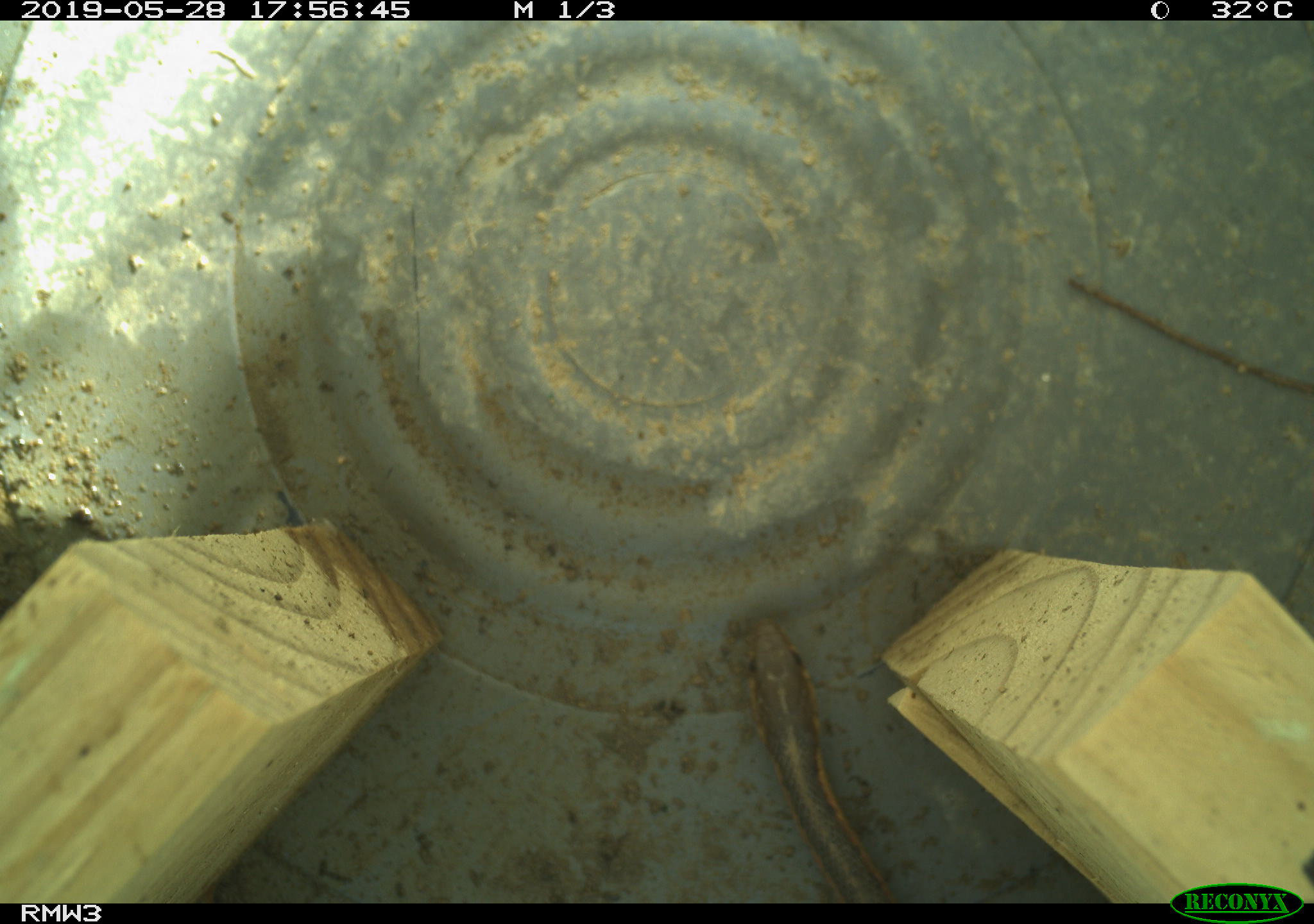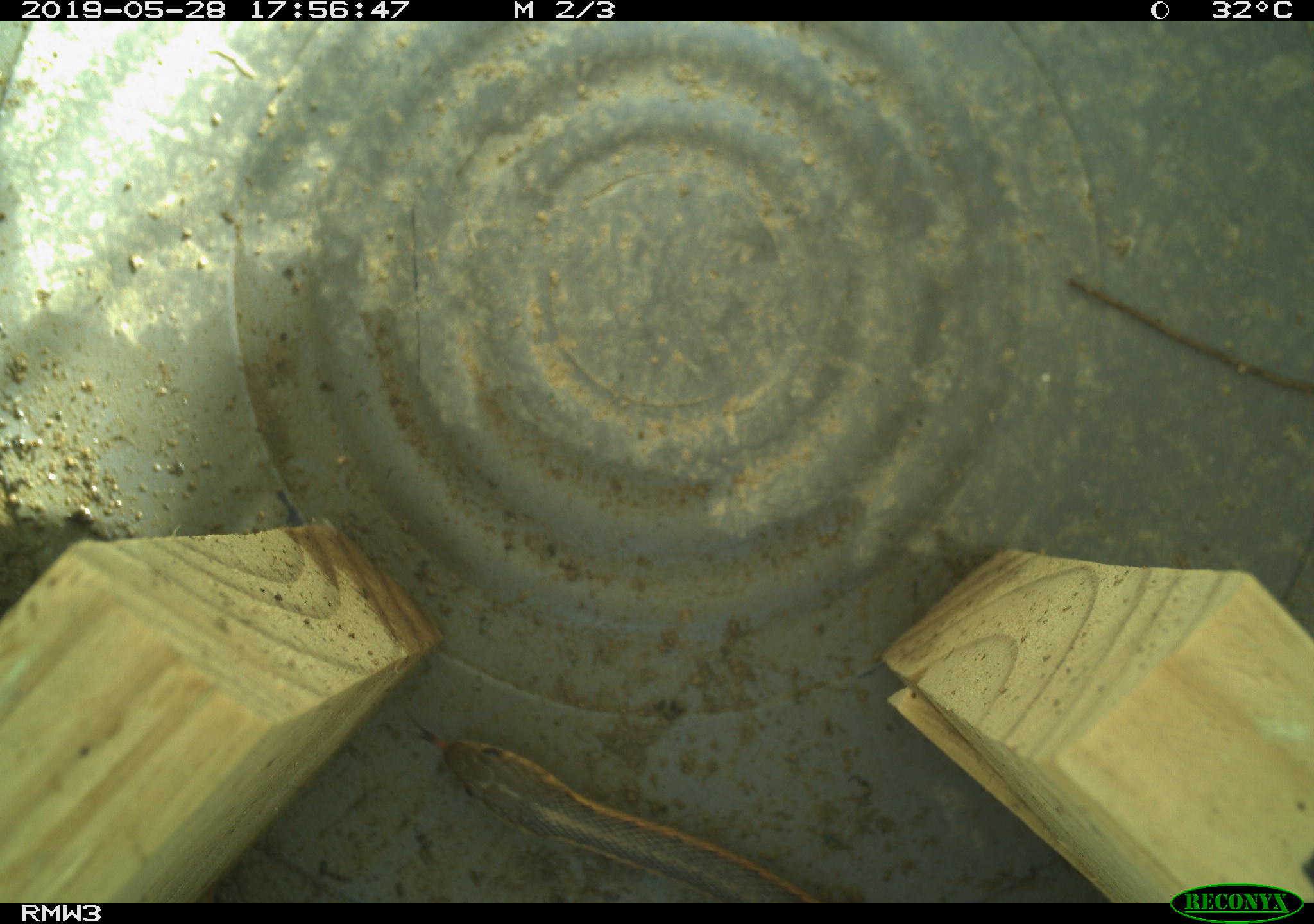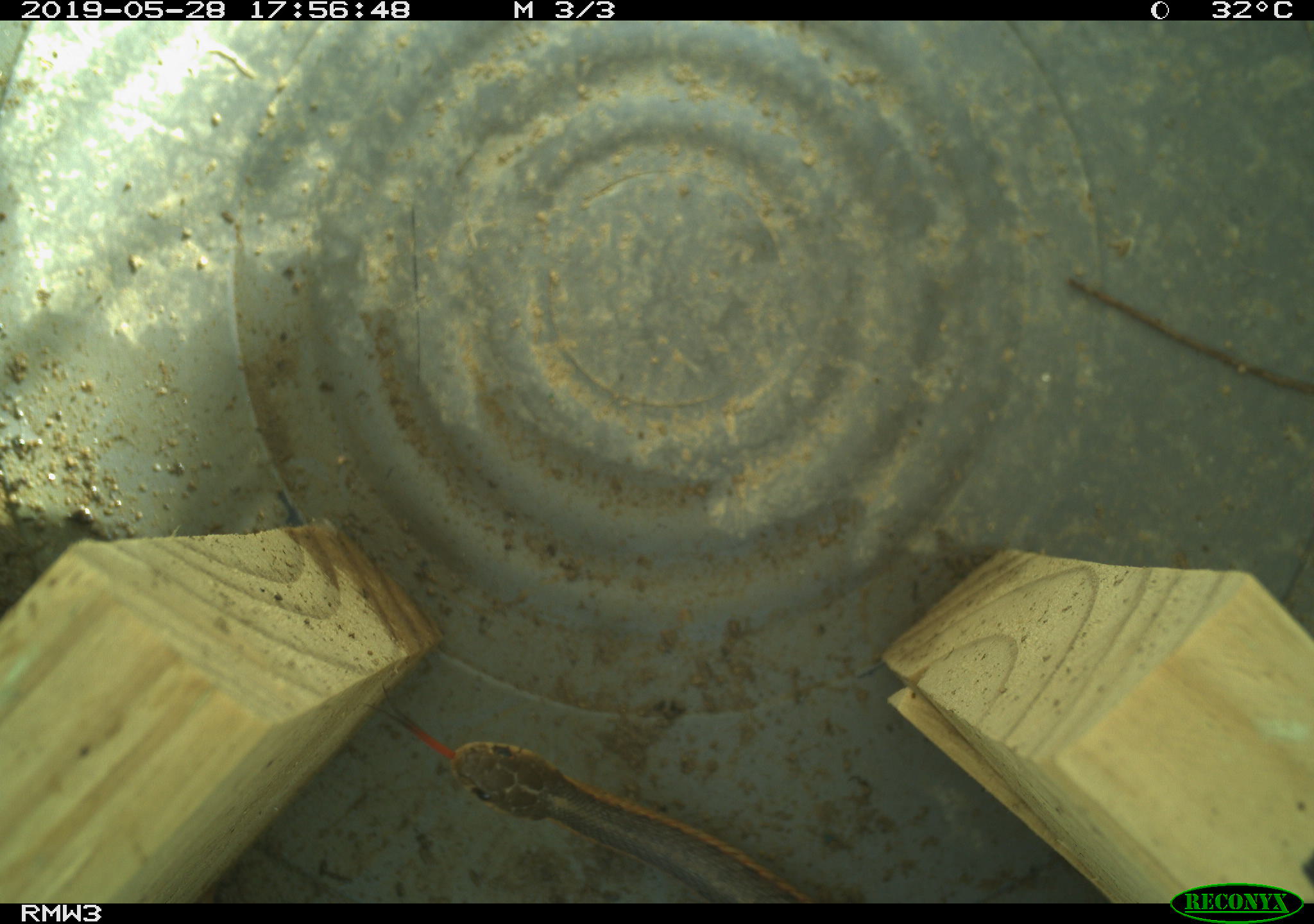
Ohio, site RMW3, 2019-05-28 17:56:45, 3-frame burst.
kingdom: Animalia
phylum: Chordata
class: Reptilia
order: Squamata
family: Colubridae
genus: Thamnophis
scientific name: Thamnophis sirtalis sirtalis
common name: eastern gartersnake